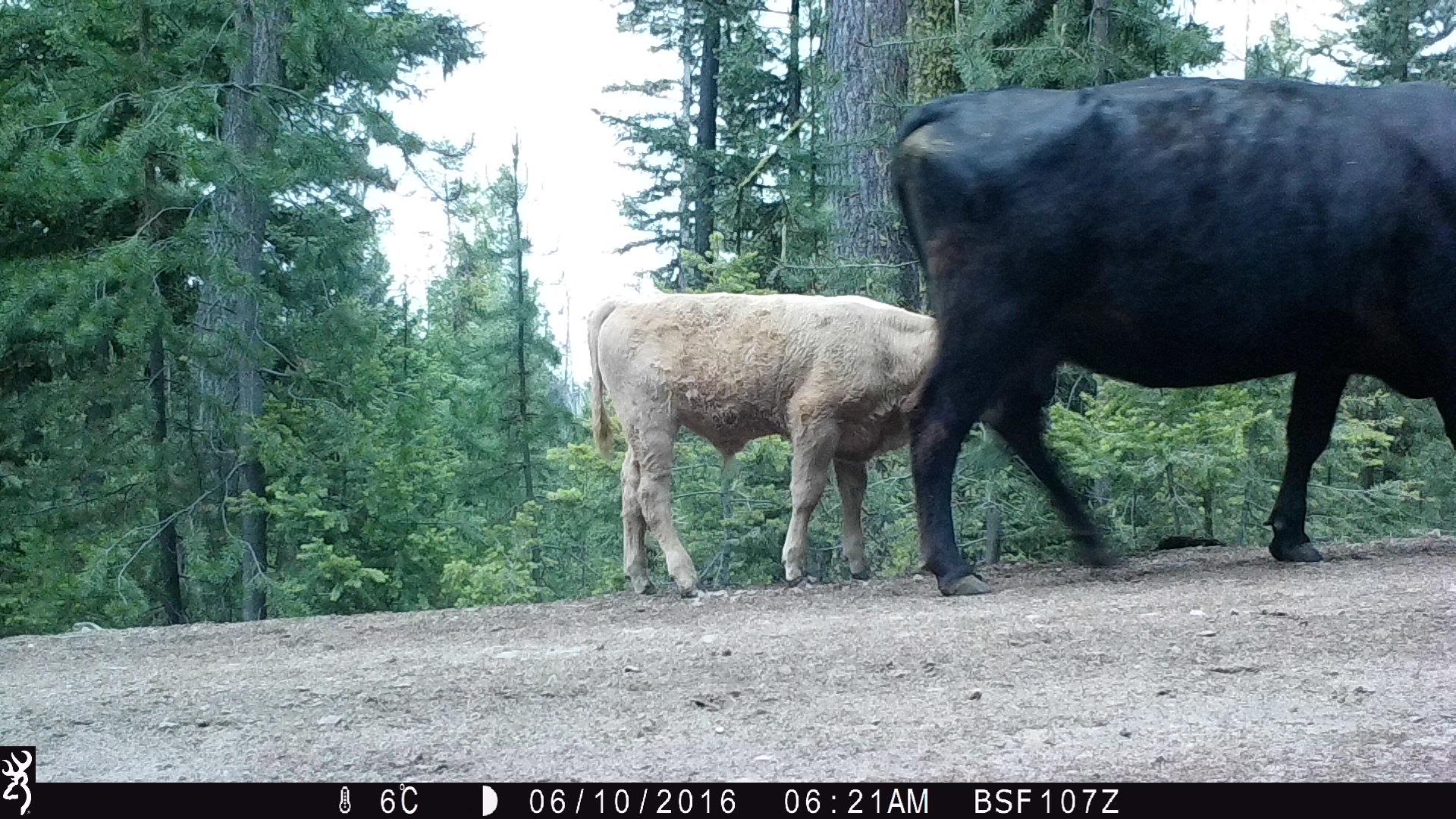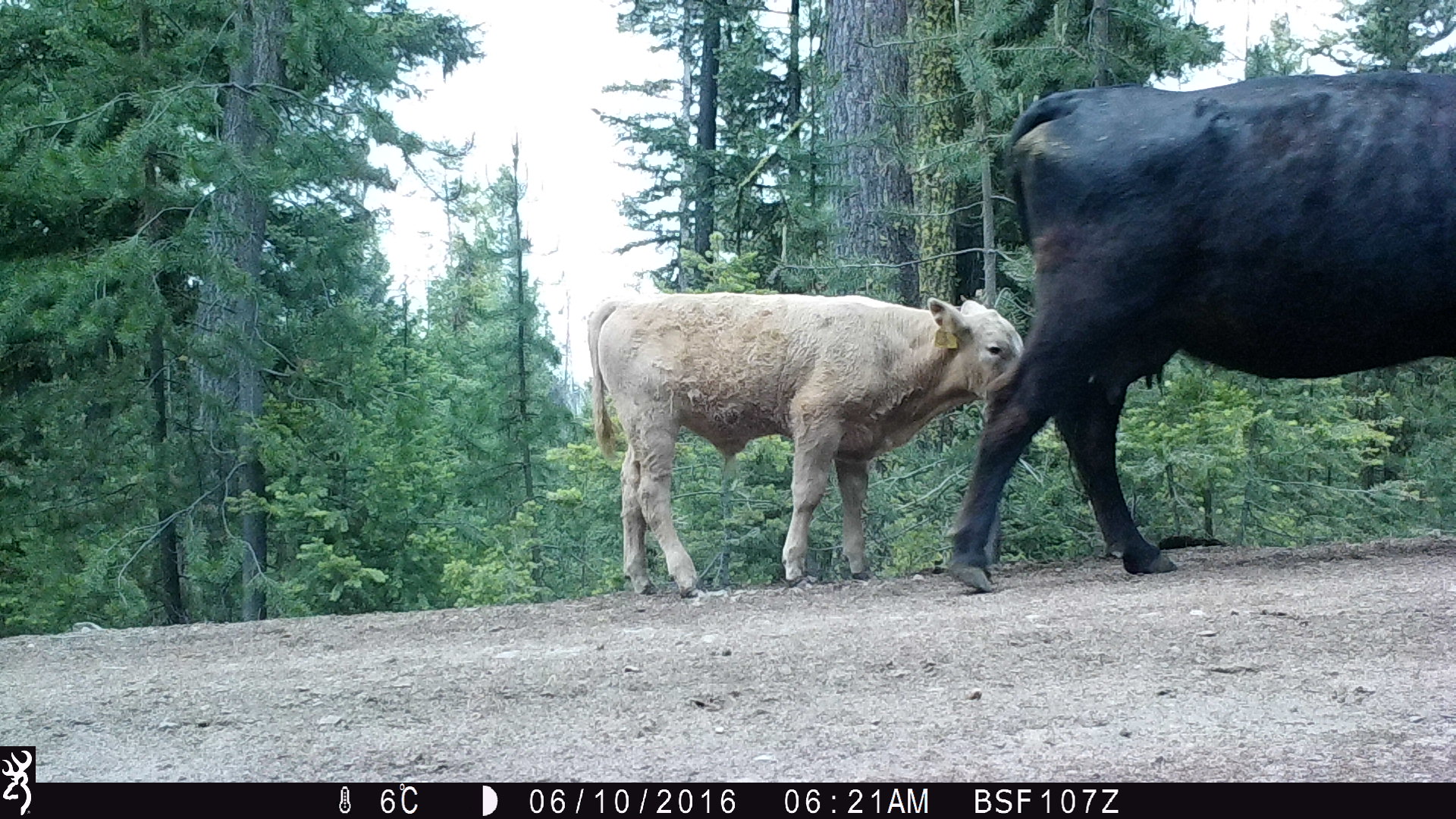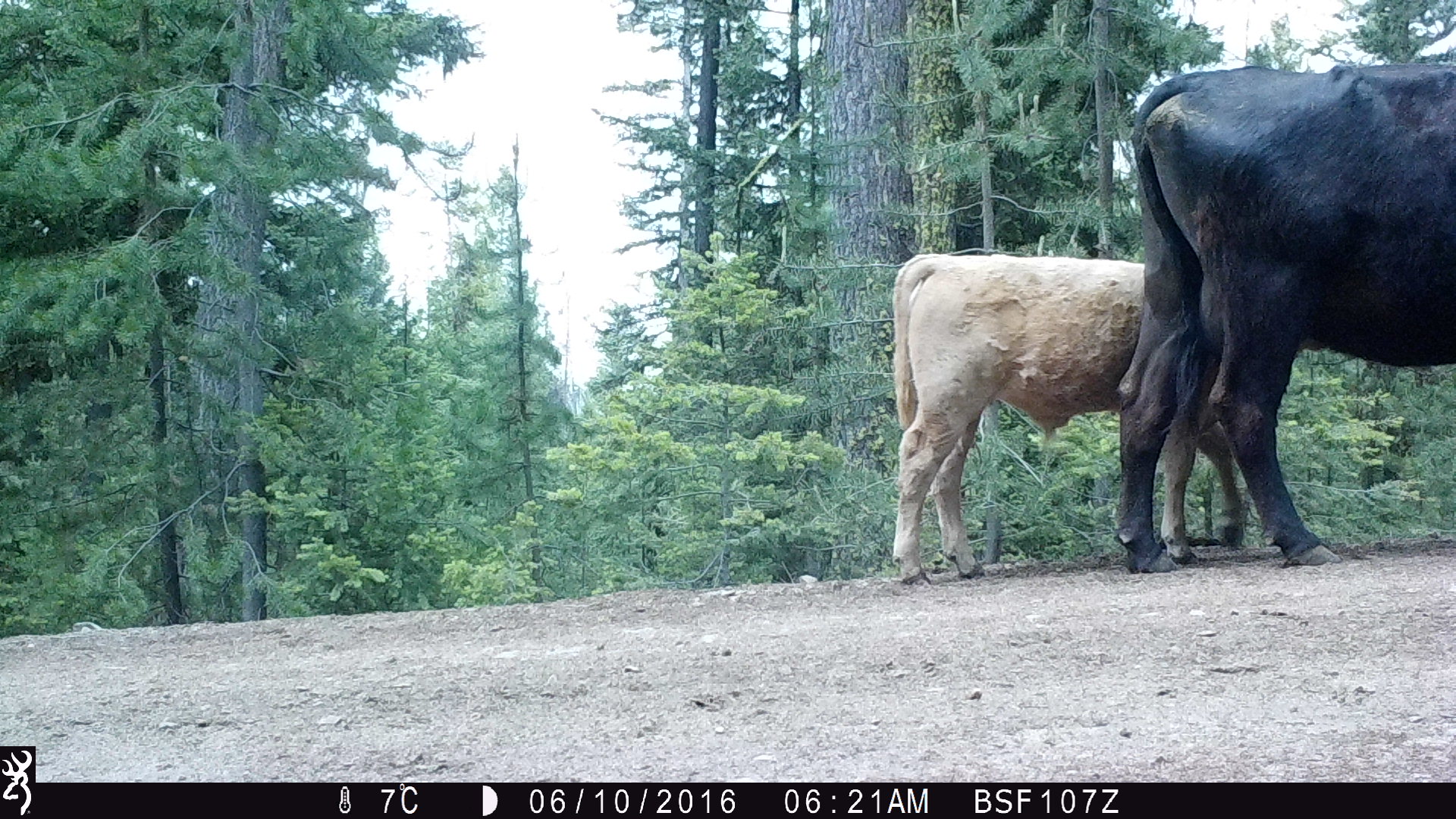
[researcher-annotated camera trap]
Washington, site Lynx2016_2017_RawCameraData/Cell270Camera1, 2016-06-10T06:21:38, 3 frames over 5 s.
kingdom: Animalia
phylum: Chordata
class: Mammalia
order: Artiodactyla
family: Bovidae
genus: Bos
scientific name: Bos taurus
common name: domestic cattle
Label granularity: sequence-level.